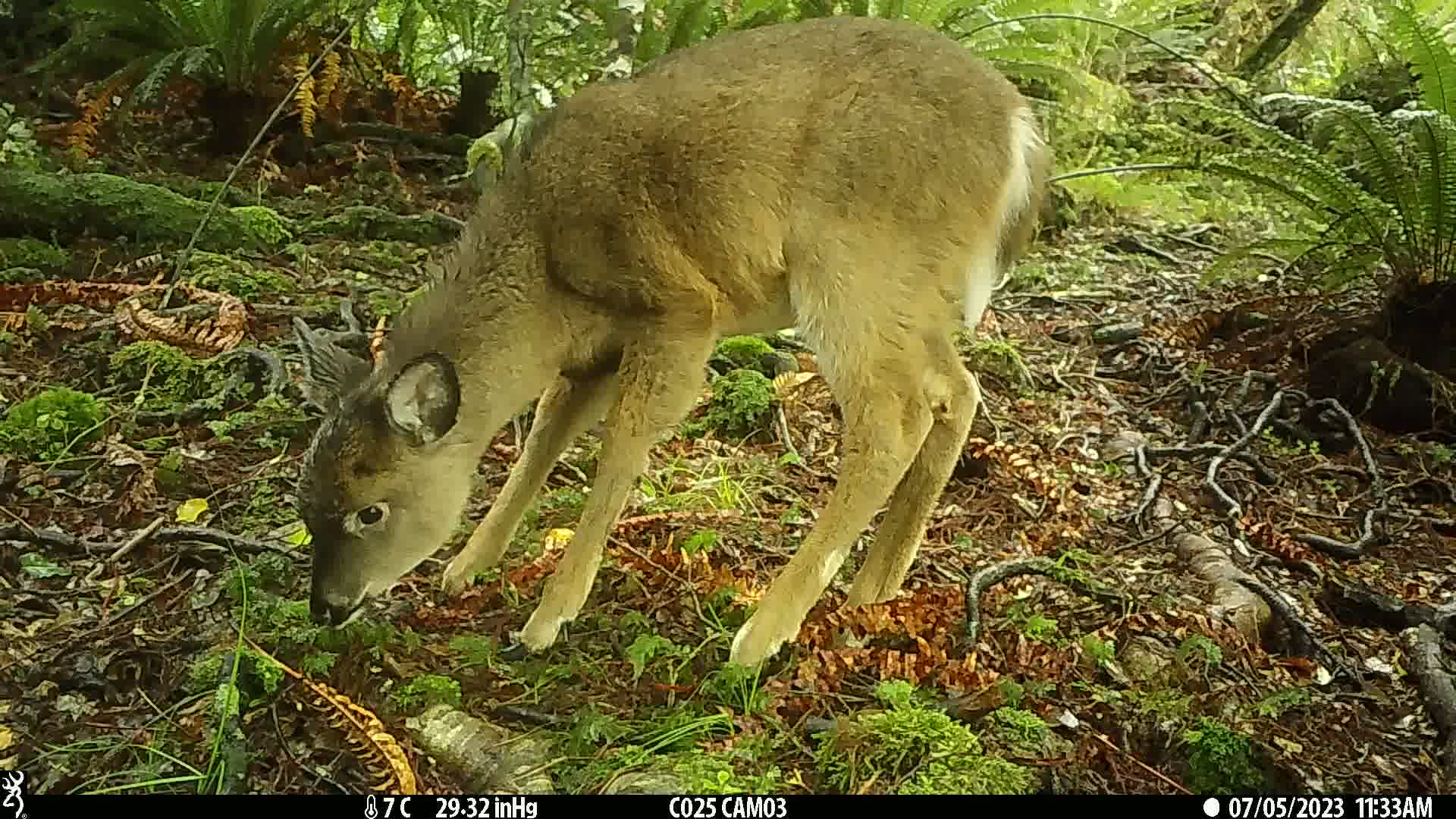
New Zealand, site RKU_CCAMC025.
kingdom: Animalia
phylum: Chordata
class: Mammalia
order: Artiodactyla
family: Cervidae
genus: Odocoileus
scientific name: Odocoileus virginianus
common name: white-tailed deer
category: white tailed deer